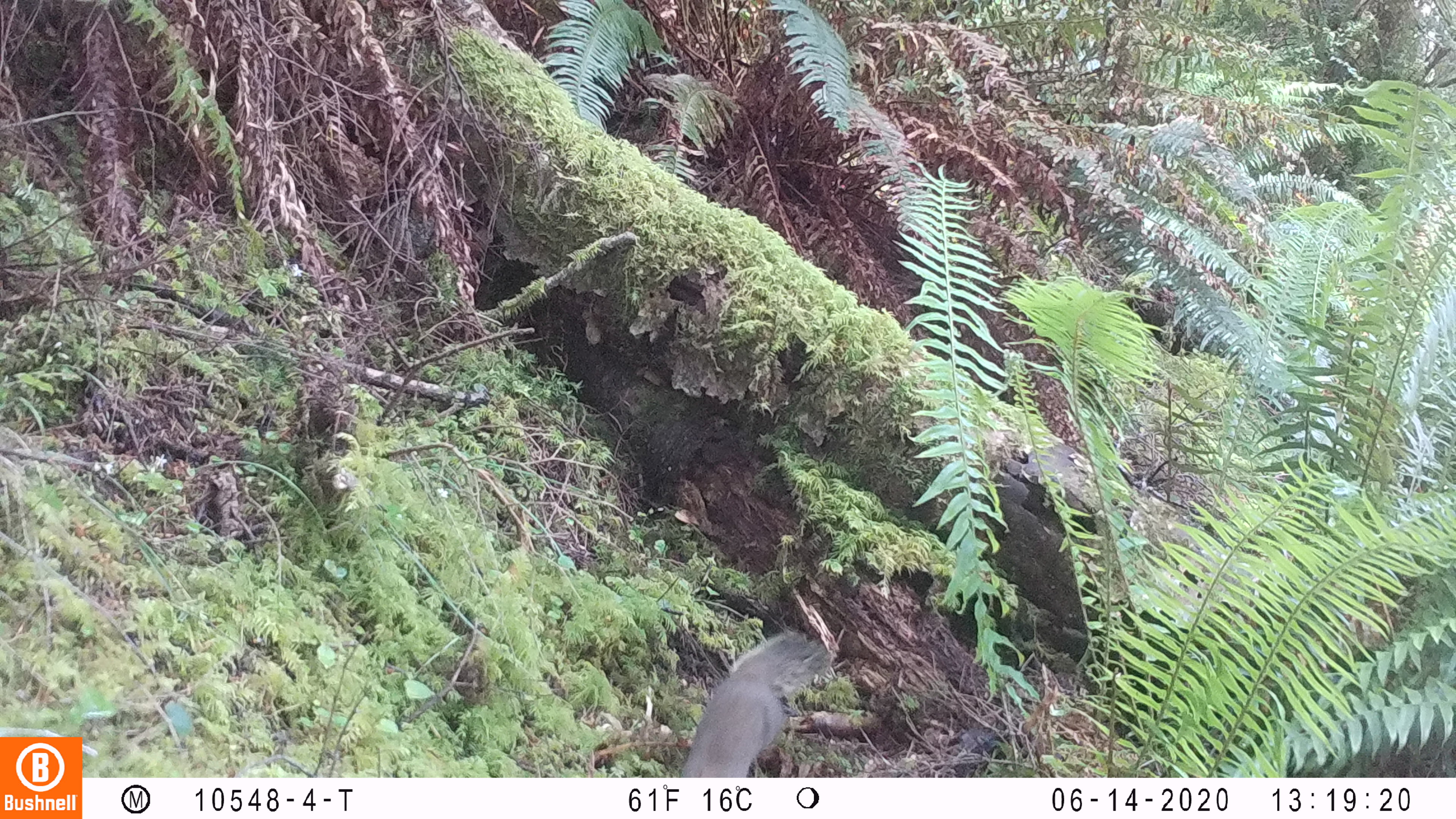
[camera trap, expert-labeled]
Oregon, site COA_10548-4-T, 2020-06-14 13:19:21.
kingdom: Animalia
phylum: Chordata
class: Mammalia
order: Rodentia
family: Sciuridae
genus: Sciurus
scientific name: Sciurus griseus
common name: western gray squirrel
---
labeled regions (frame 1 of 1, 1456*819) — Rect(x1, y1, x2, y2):
western gray squirrel: Rect(677, 624, 838, 774)